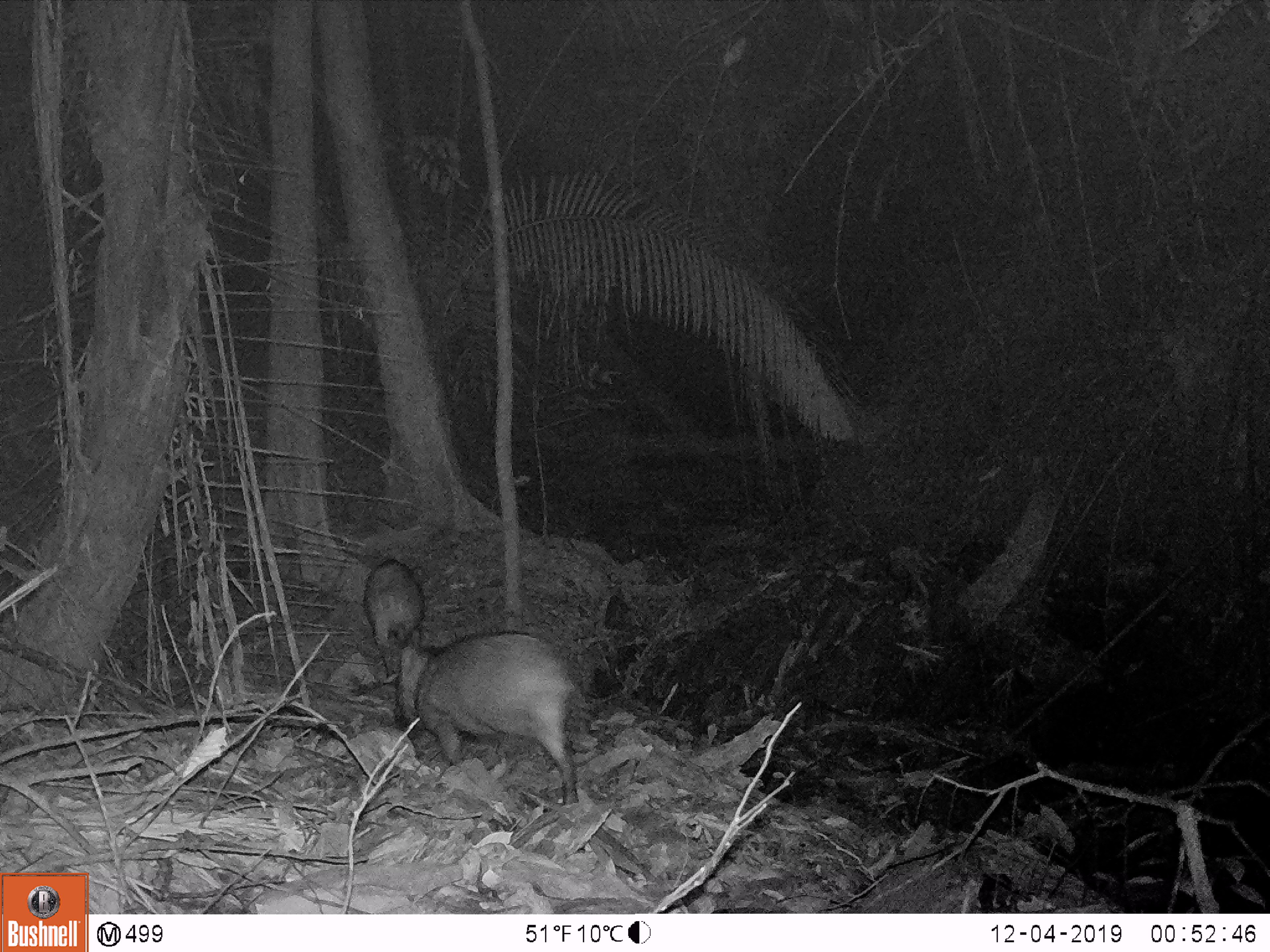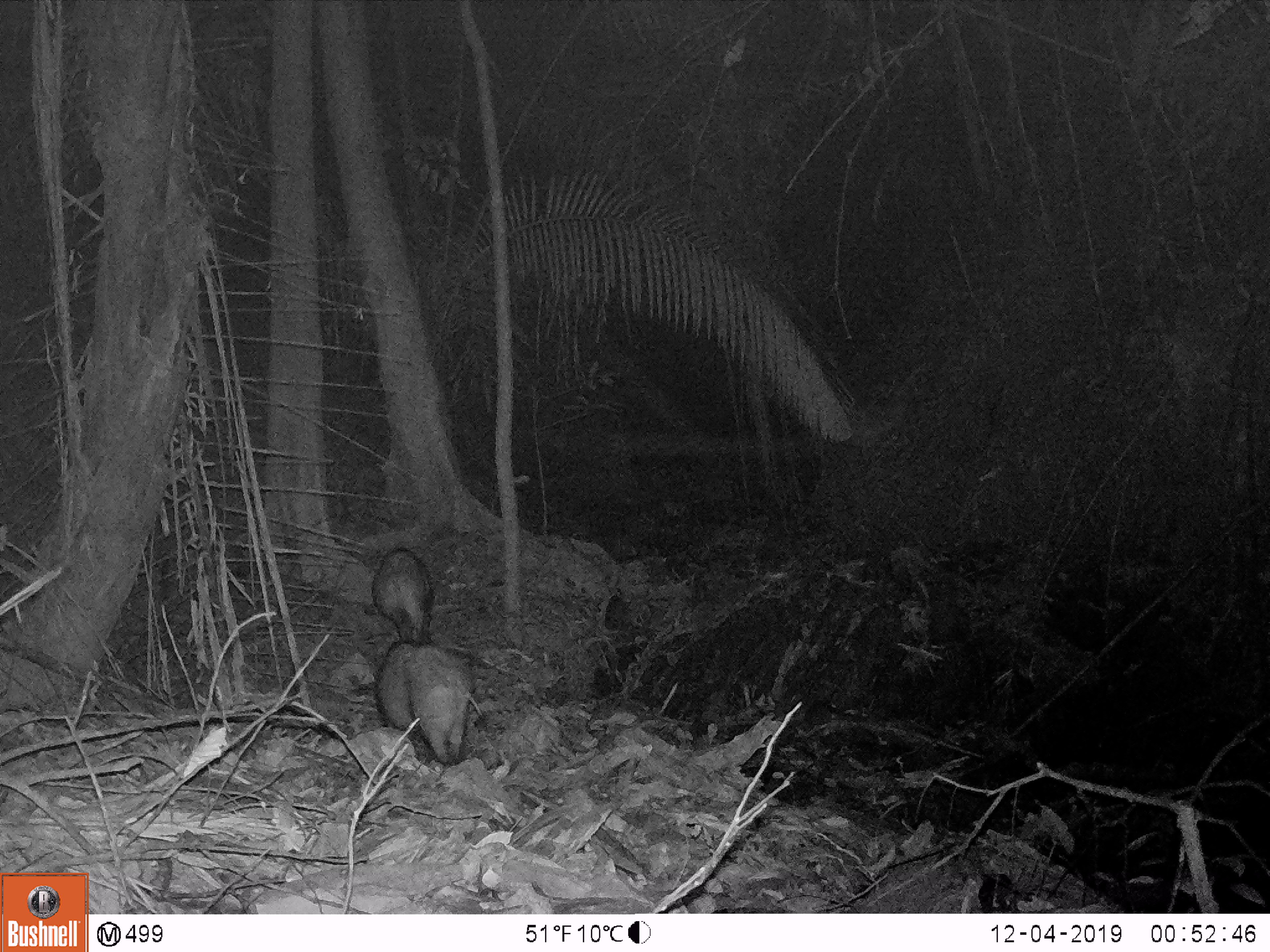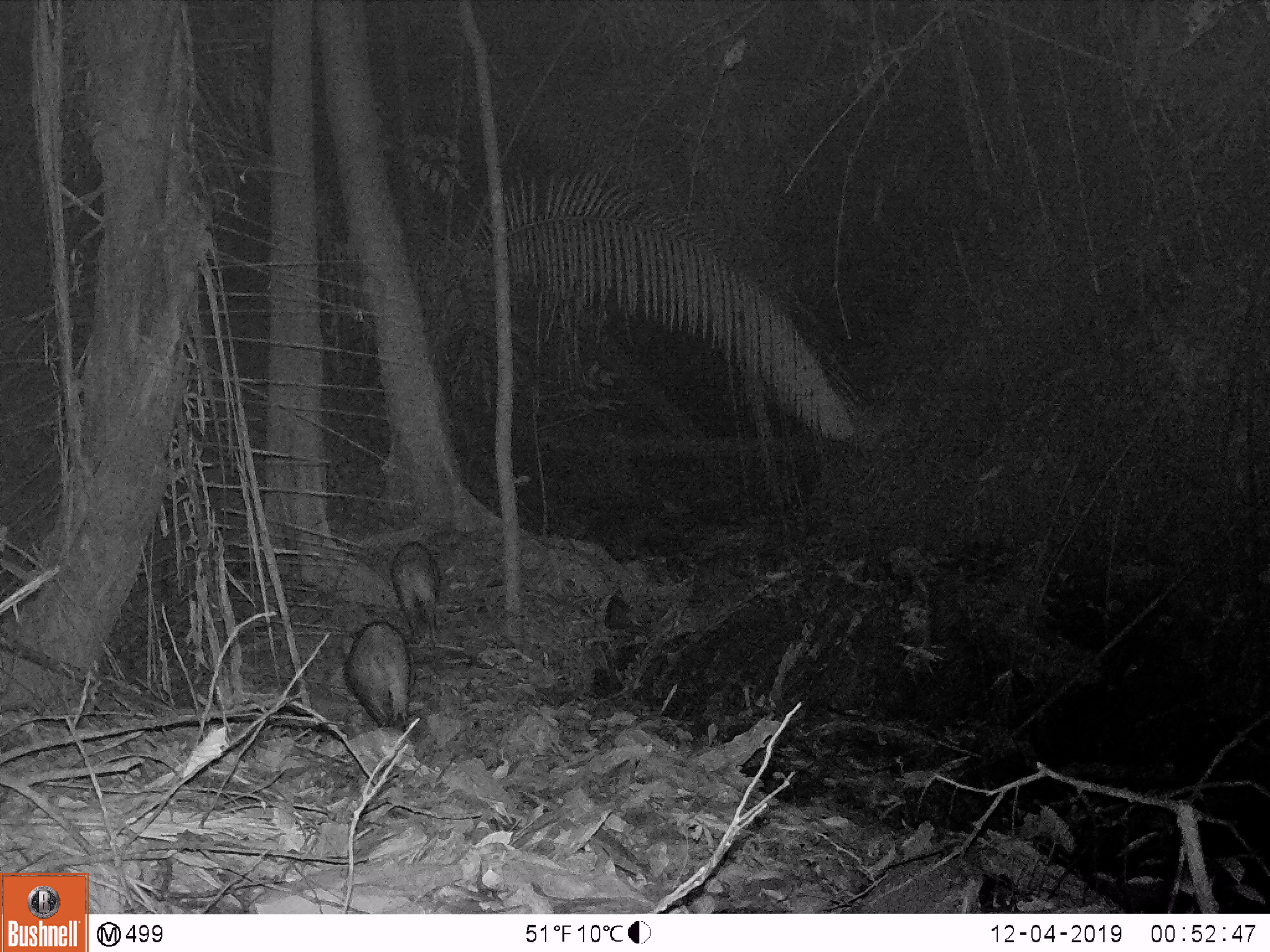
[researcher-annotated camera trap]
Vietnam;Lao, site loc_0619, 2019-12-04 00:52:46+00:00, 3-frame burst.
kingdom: Animalia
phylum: Chordata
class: Mammalia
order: Artiodactyla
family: Suidae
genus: Sus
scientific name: Sus scrofa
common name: eurasian wild pig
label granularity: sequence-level